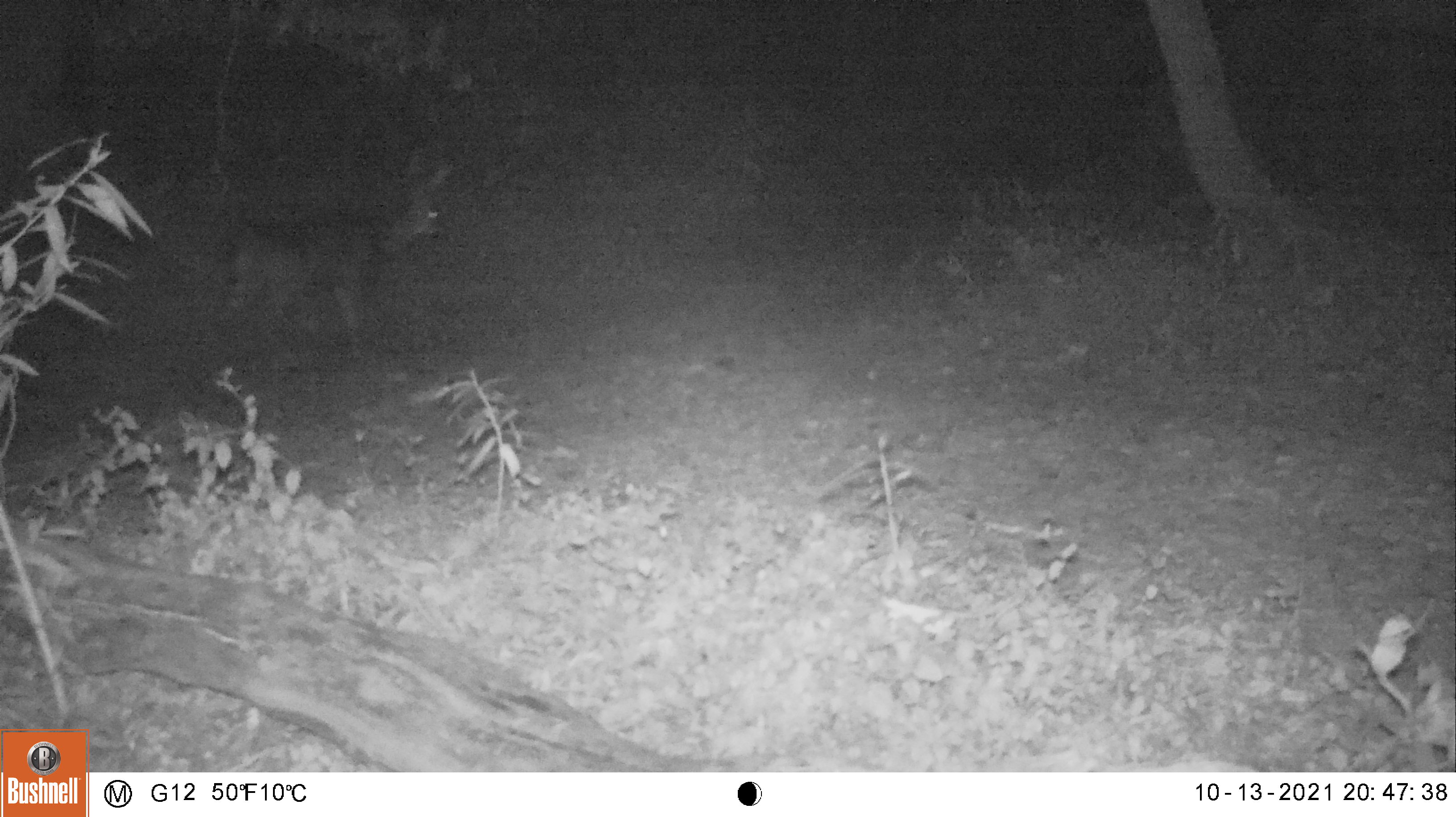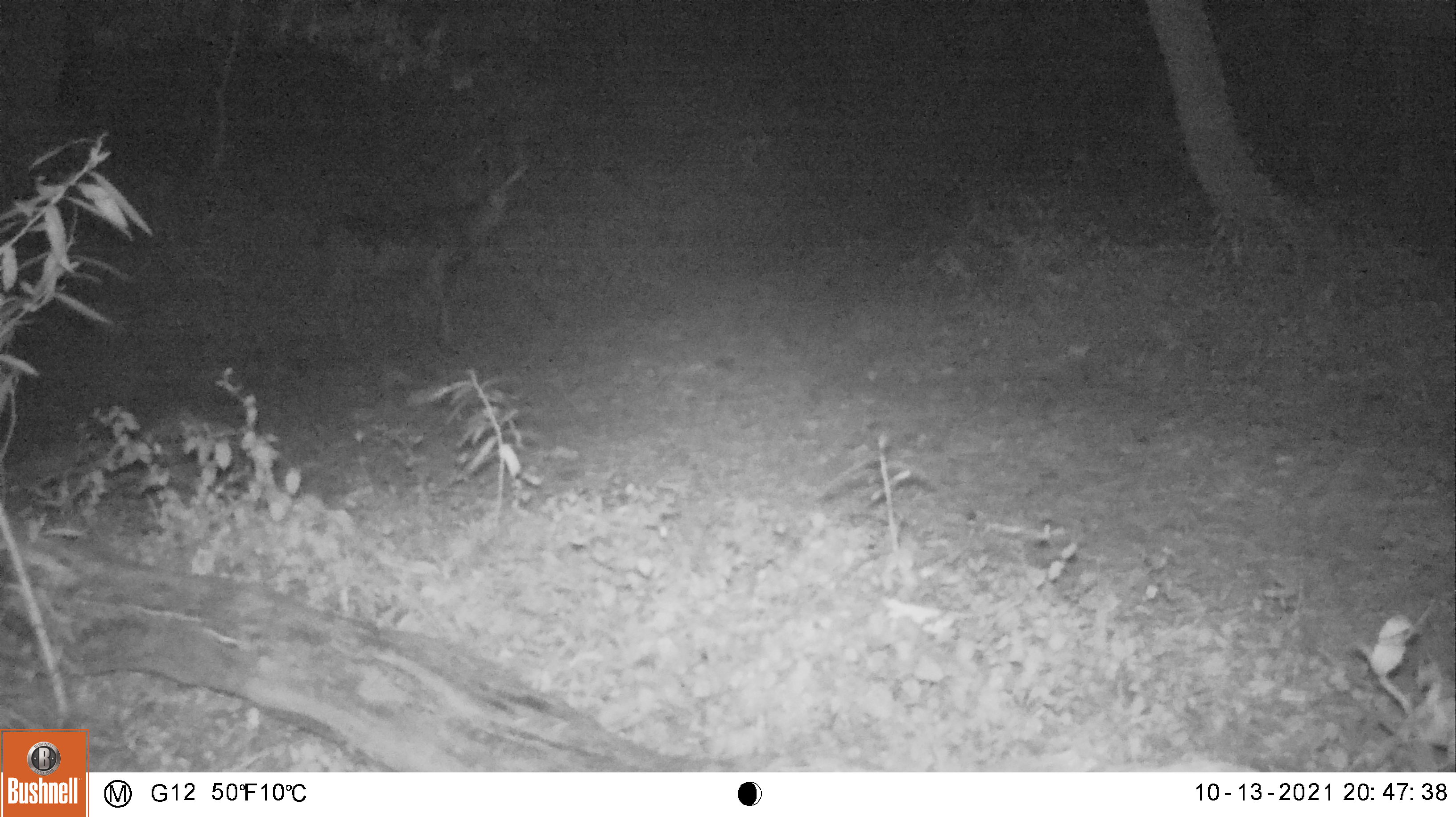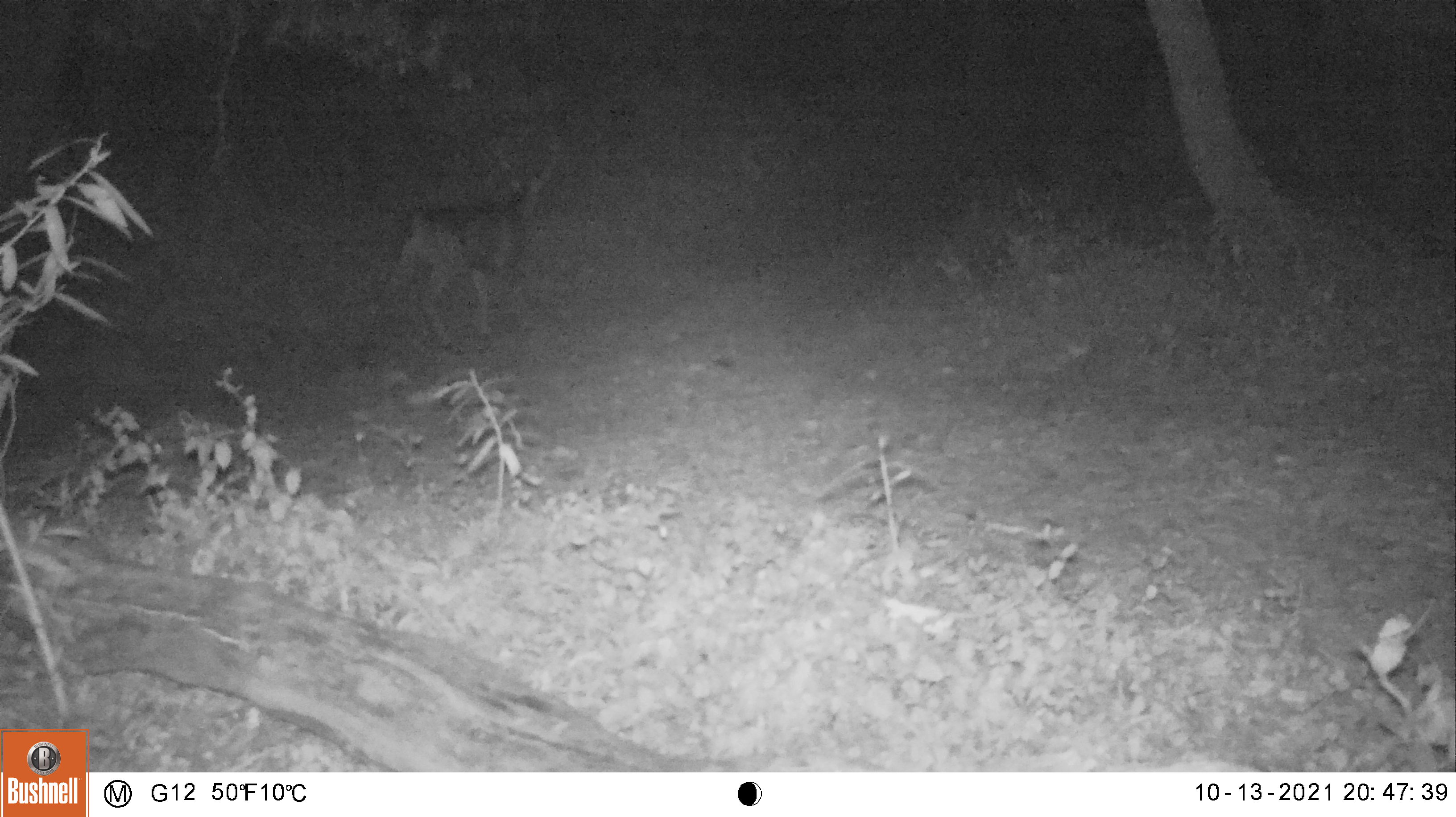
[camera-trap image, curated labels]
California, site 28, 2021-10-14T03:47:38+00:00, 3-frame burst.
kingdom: Animalia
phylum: Chordata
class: Mammalia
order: Artiodactyla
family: Cervidae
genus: Odocoileus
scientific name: Odocoileus hemionus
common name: mule deer